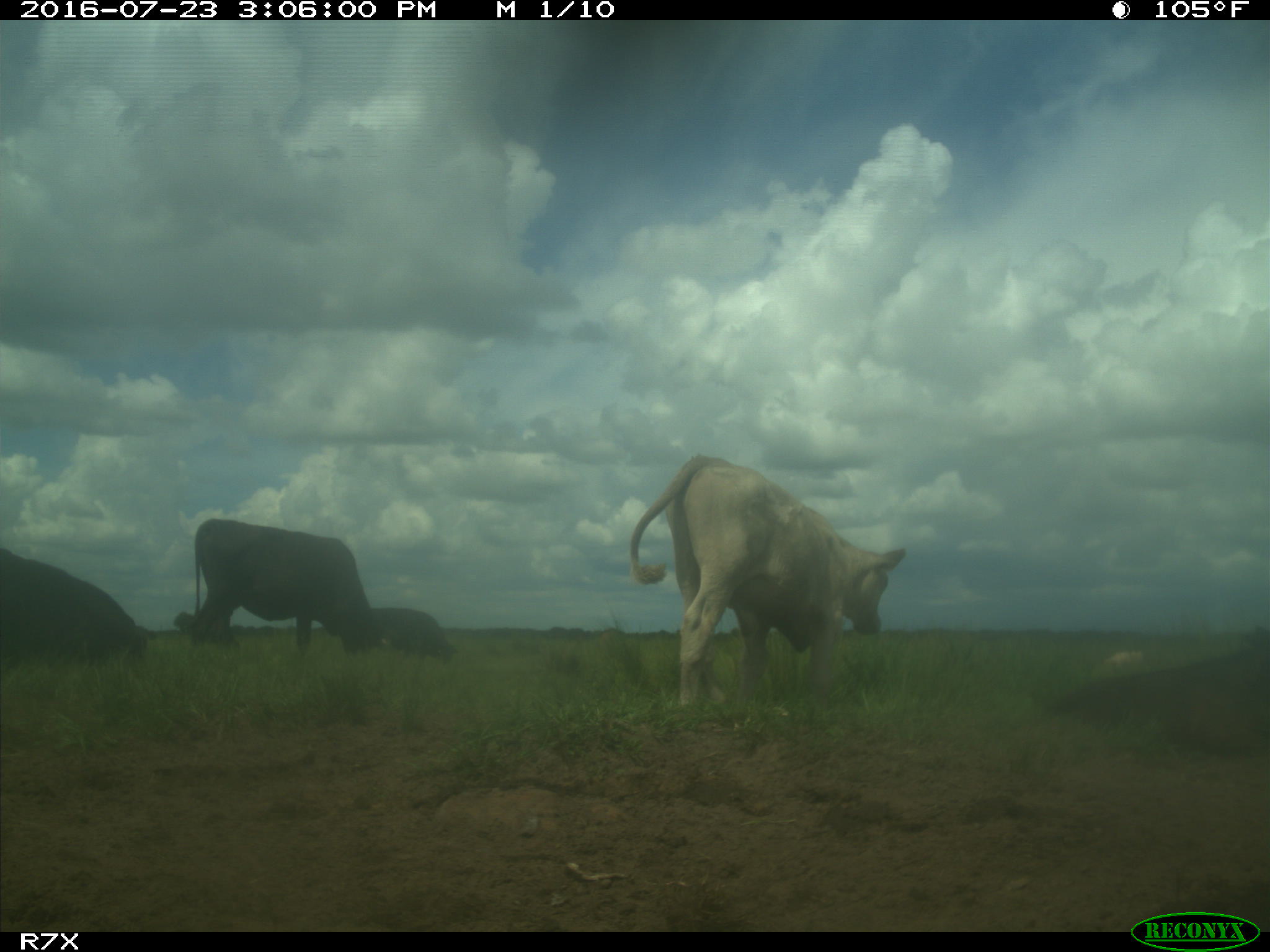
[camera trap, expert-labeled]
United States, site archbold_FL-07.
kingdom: Animalia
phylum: Chordata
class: Mammalia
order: Artiodactyla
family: Bovidae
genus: Bos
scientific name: Bos taurus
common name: domestic cow